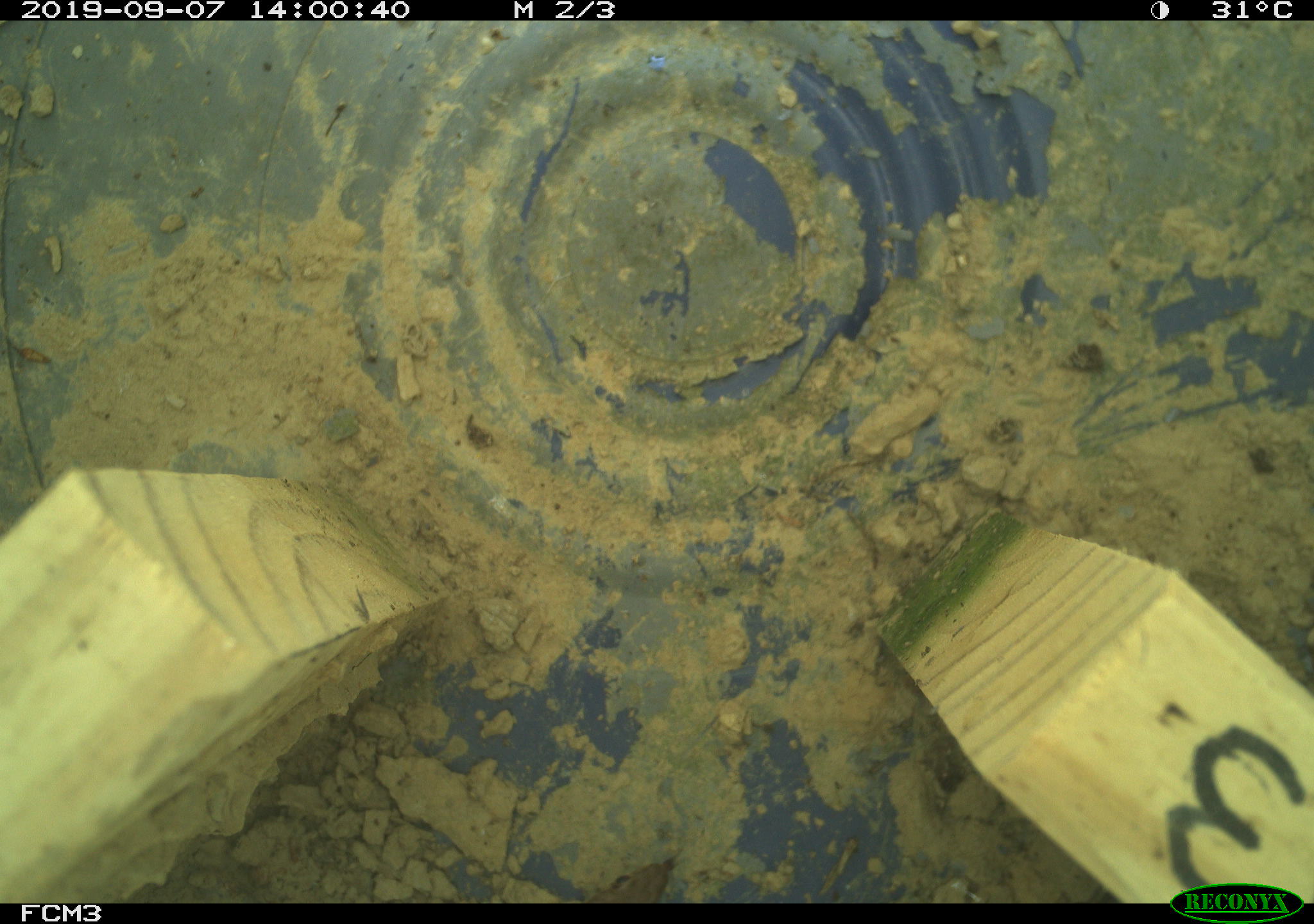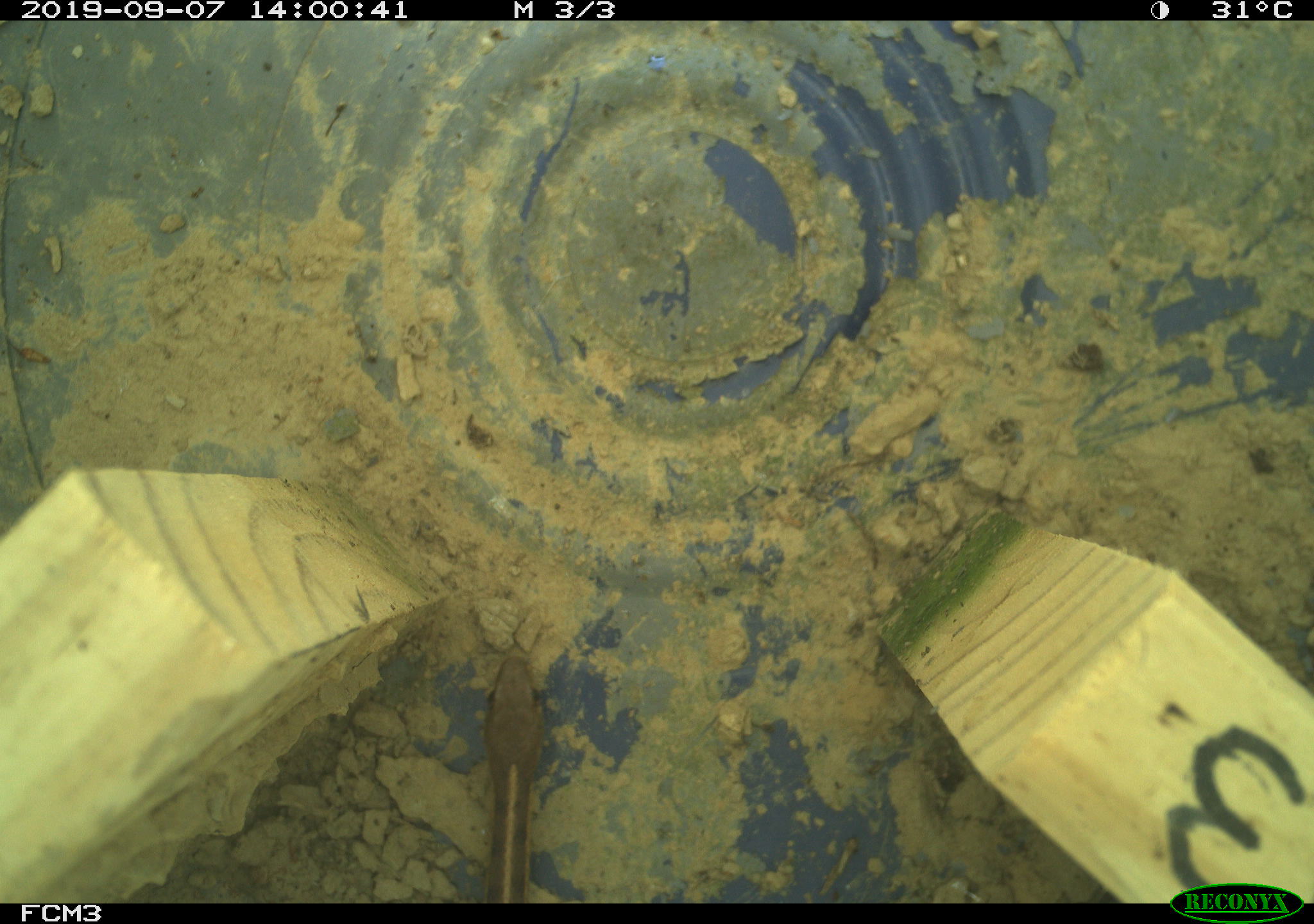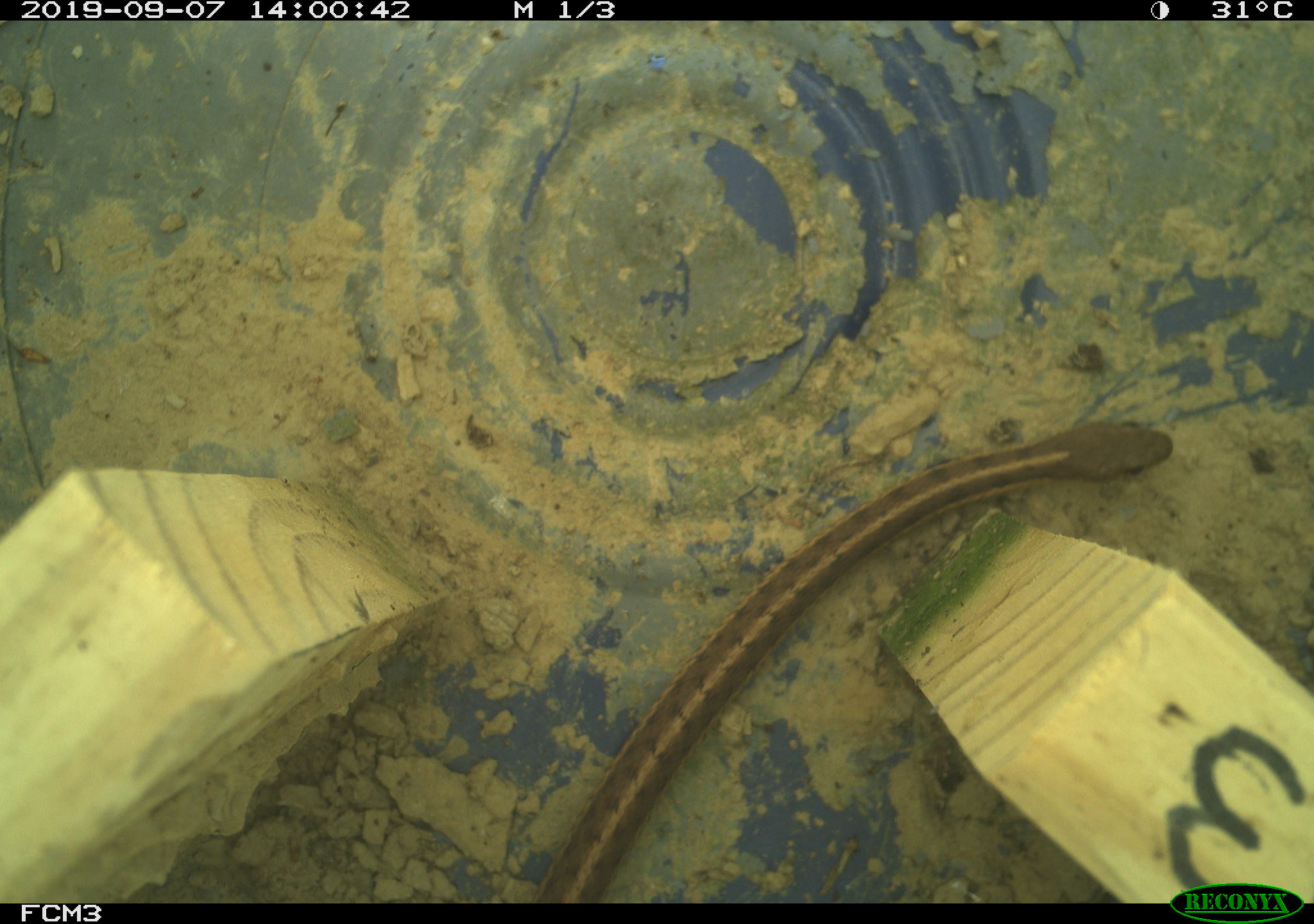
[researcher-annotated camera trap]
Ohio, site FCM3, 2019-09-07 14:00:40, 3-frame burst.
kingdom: Animalia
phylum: Chordata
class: Reptilia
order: Squamata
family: Colubridae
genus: Thamnophis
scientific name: Thamnophis sirtalis sirtalis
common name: eastern gartersnake